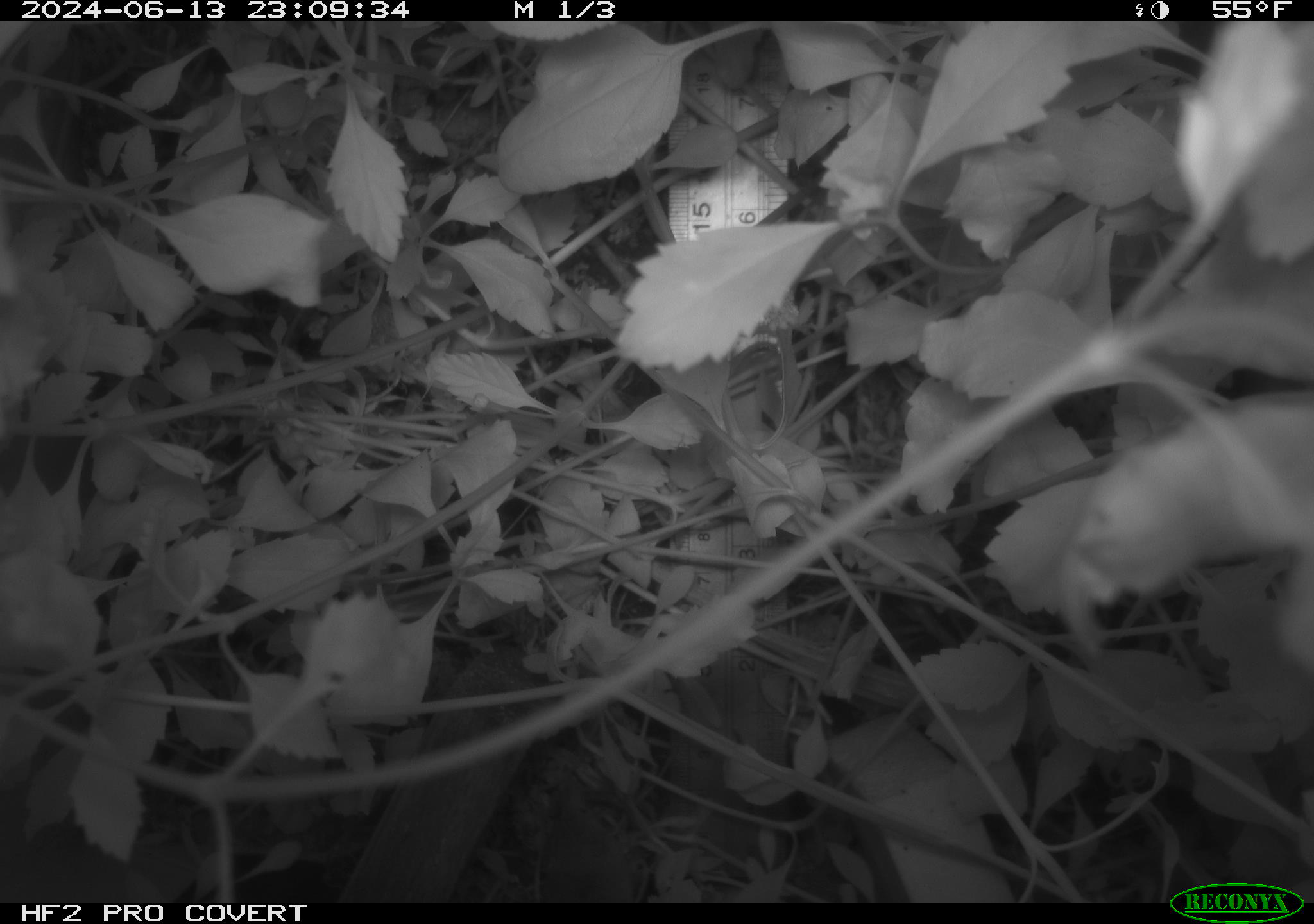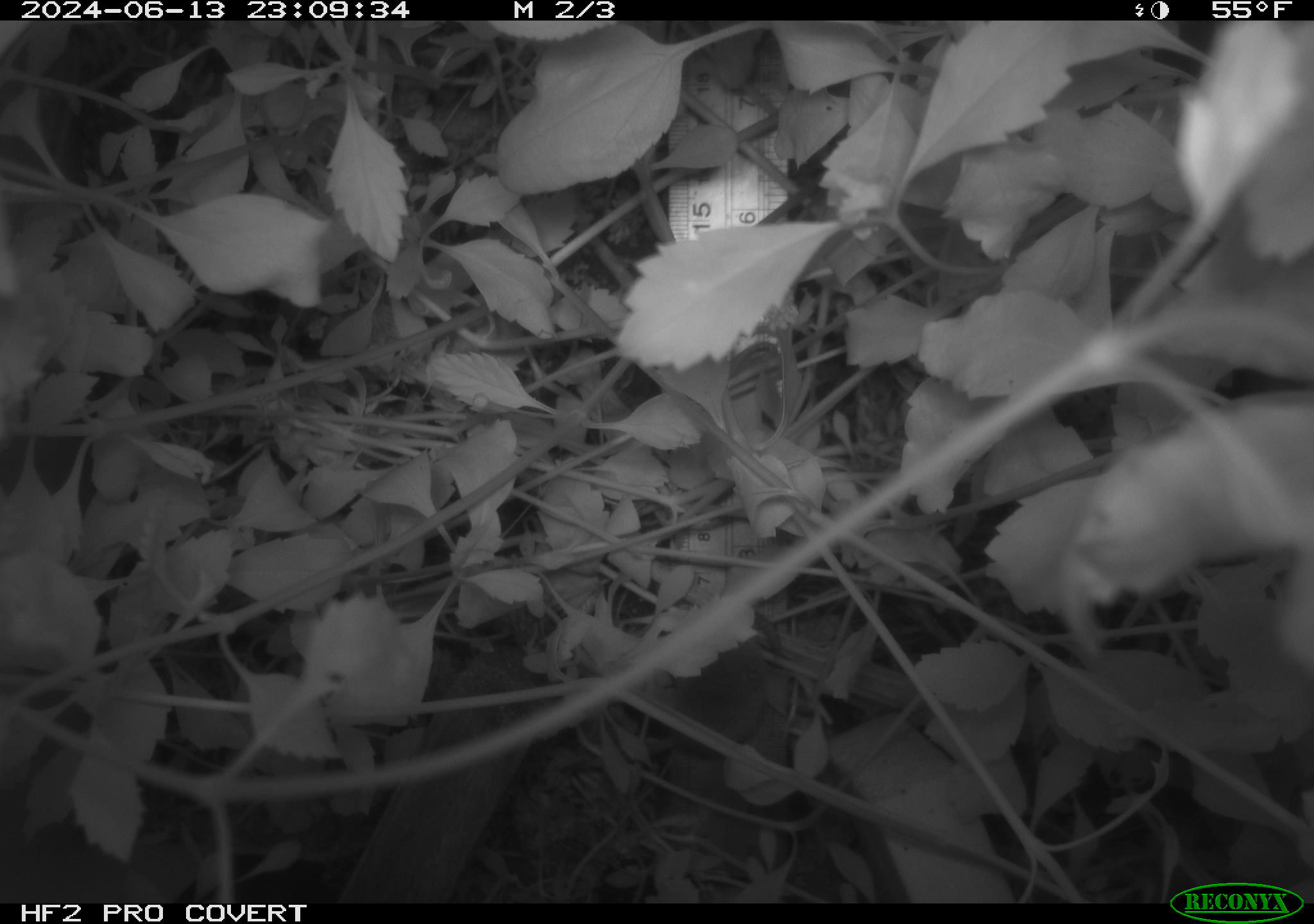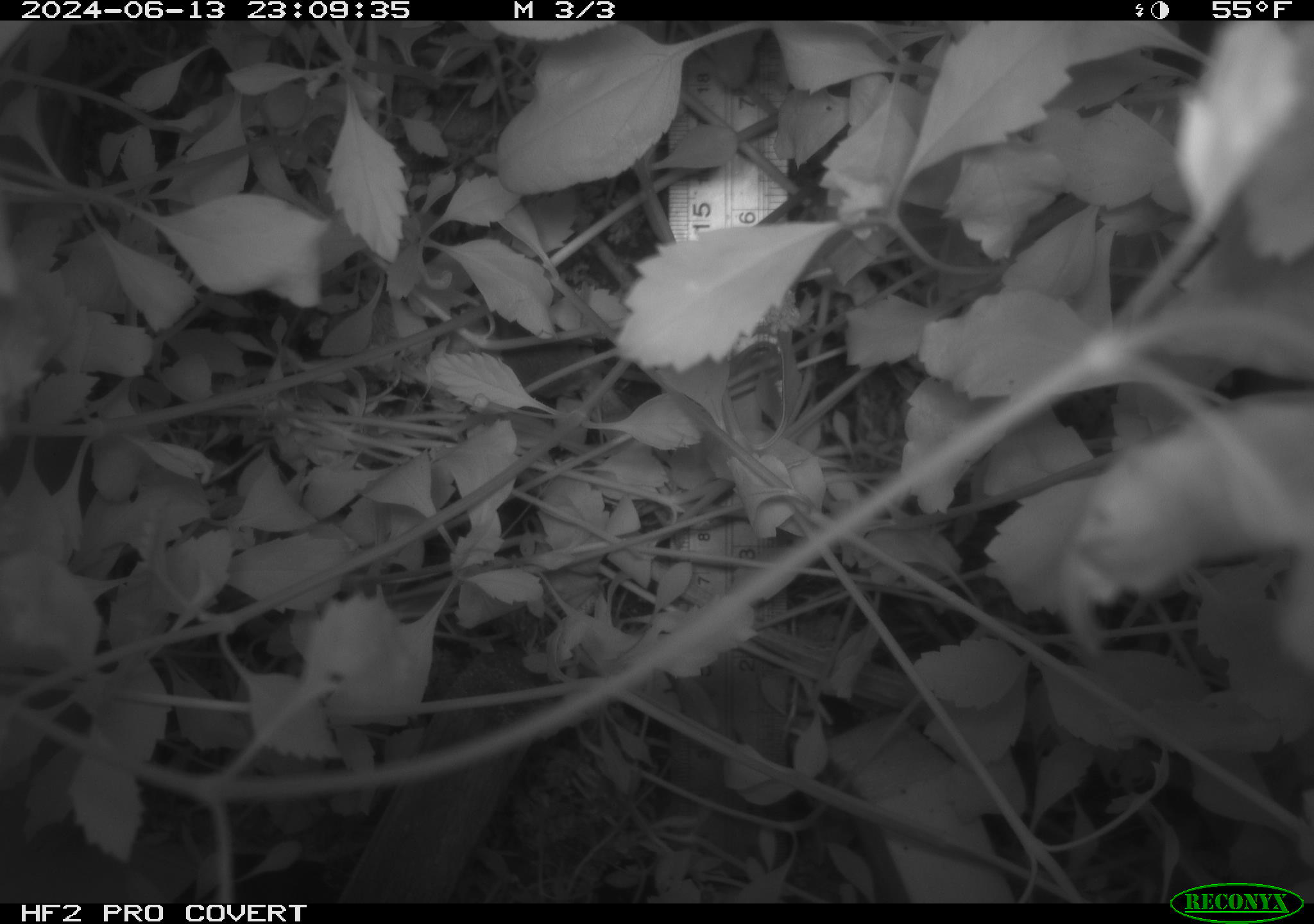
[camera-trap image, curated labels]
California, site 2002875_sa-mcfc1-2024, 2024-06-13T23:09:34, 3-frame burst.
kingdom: Animalia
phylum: Chordata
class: Mammalia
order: Rodentia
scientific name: Rodentia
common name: rodent